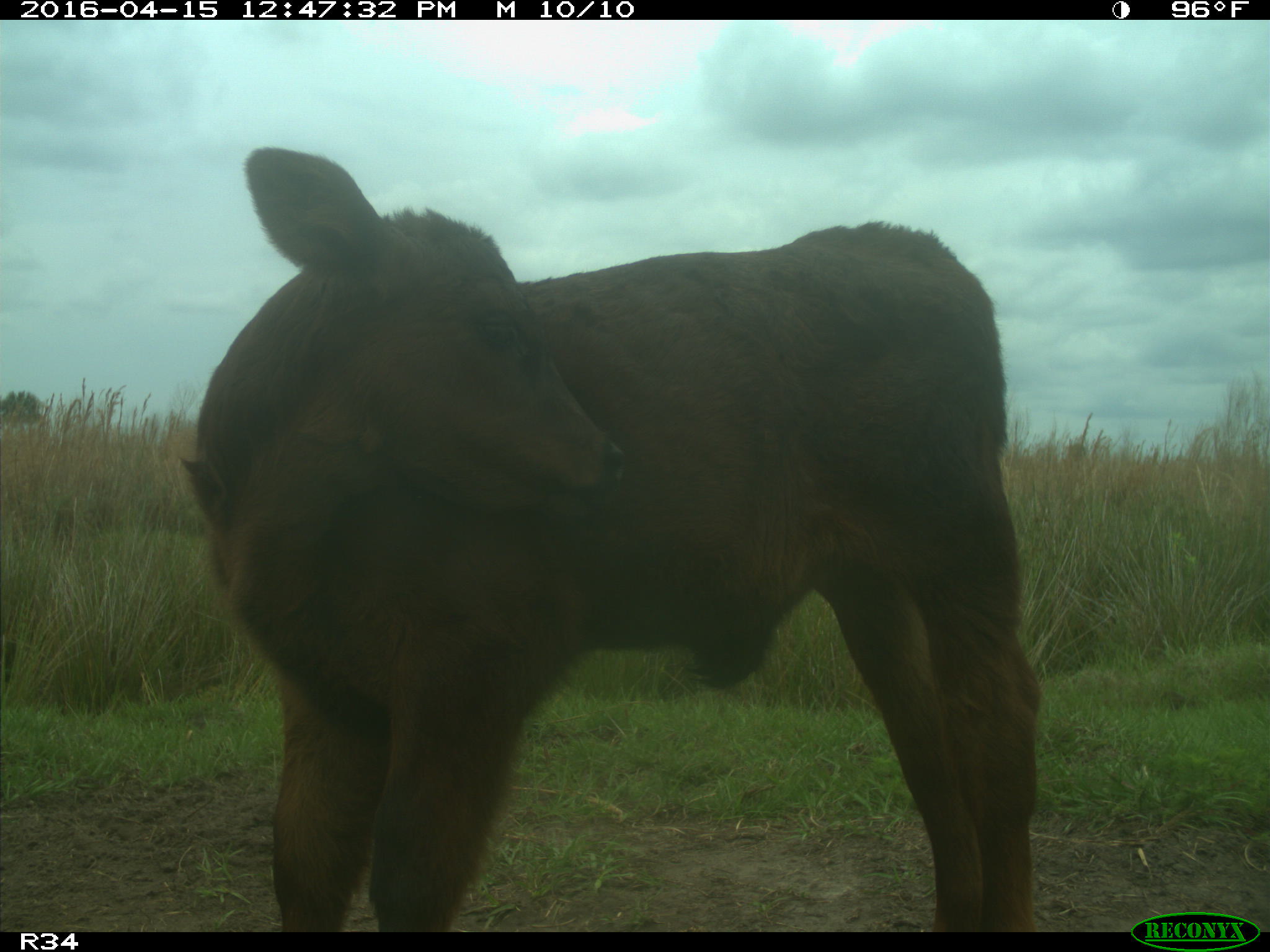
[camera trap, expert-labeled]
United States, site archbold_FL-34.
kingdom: Animalia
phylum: Chordata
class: Mammalia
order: Artiodactyla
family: Bovidae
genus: Bos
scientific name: Bos taurus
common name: domestic cow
Bos taurus (domestic cow).